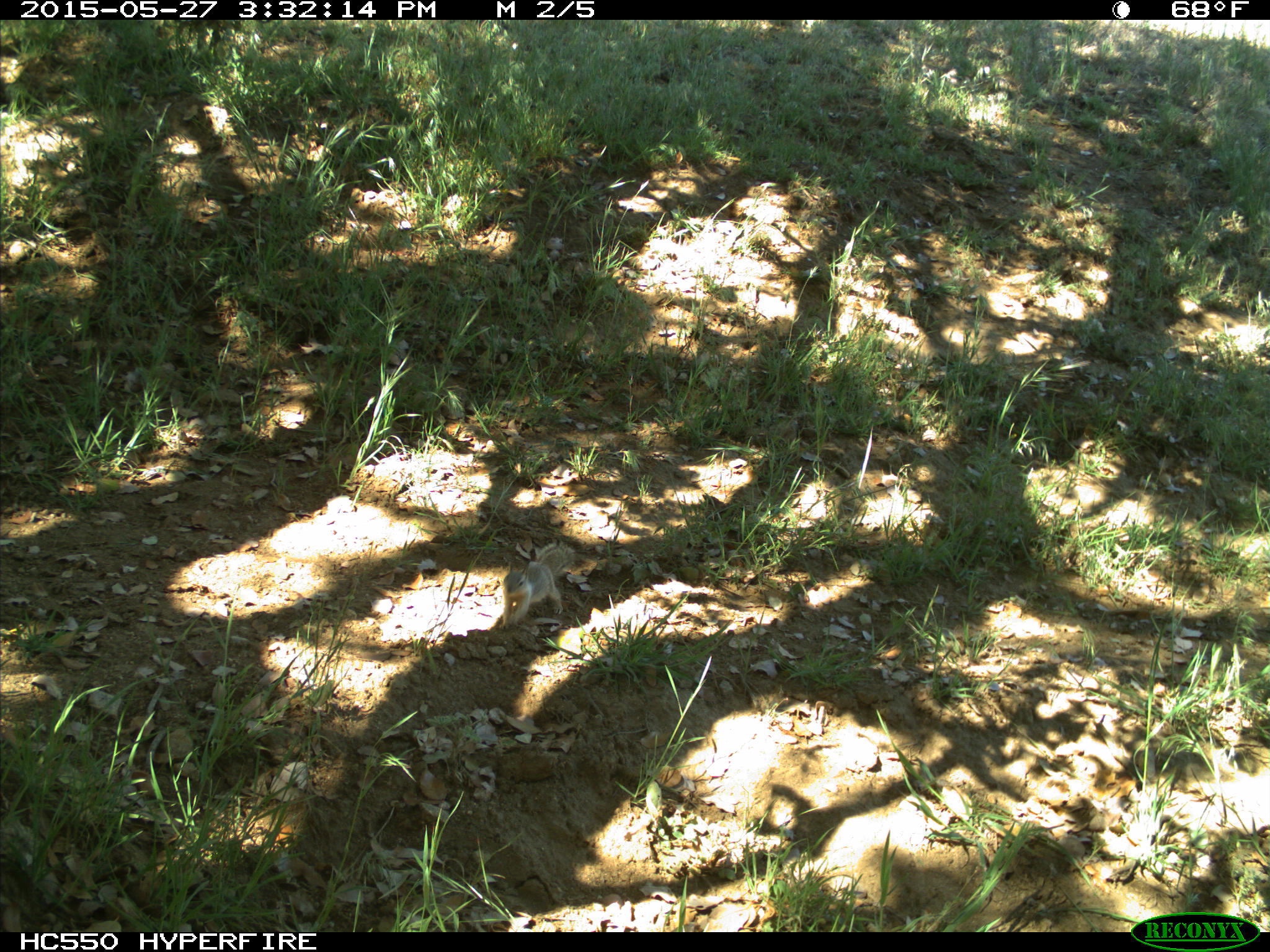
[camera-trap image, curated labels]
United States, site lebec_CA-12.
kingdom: Animalia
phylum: Chordata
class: Mammalia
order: Rodentia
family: Sciuridae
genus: Otospermophilus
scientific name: Otospermophilus beecheyi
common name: california ground squirrel